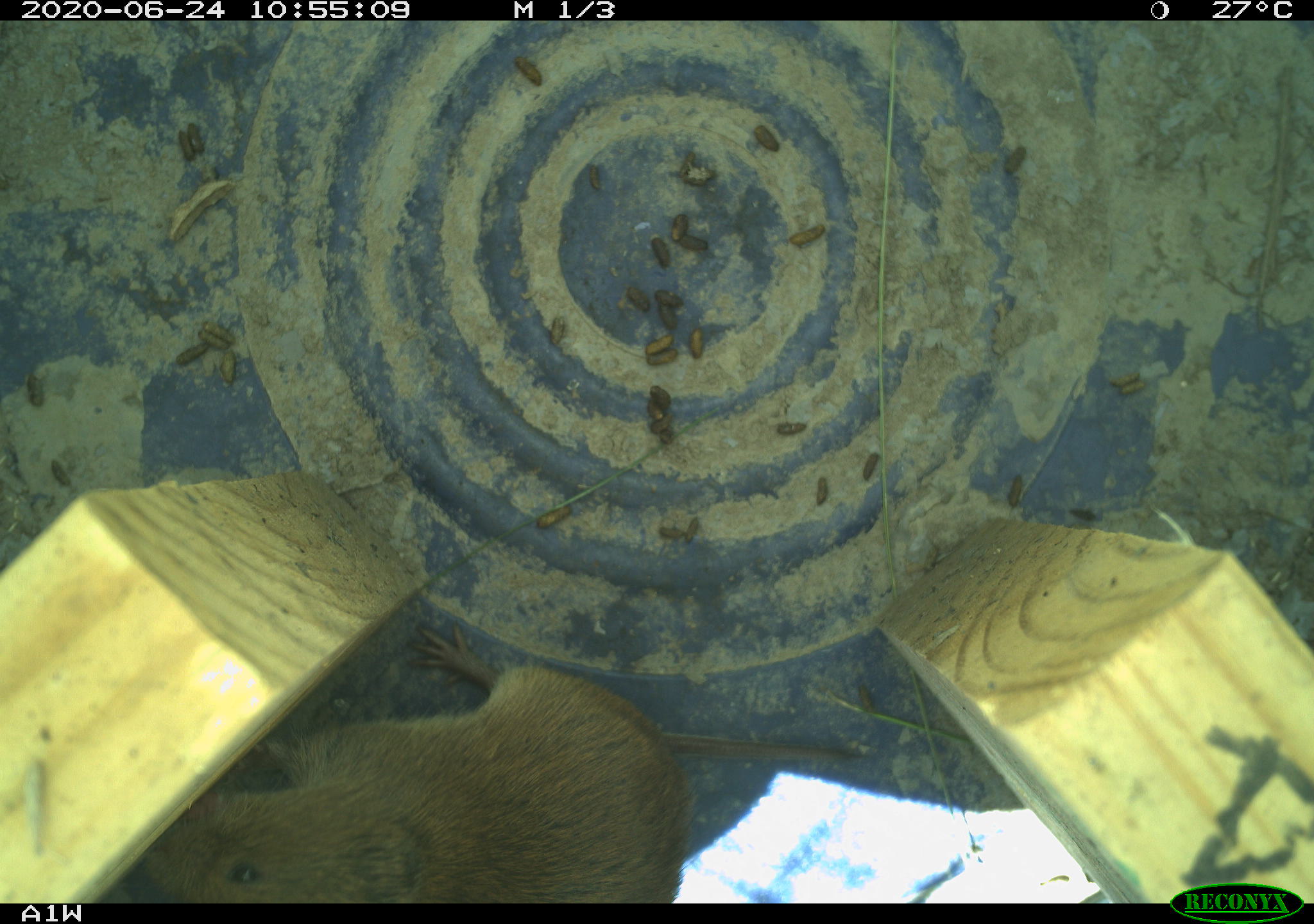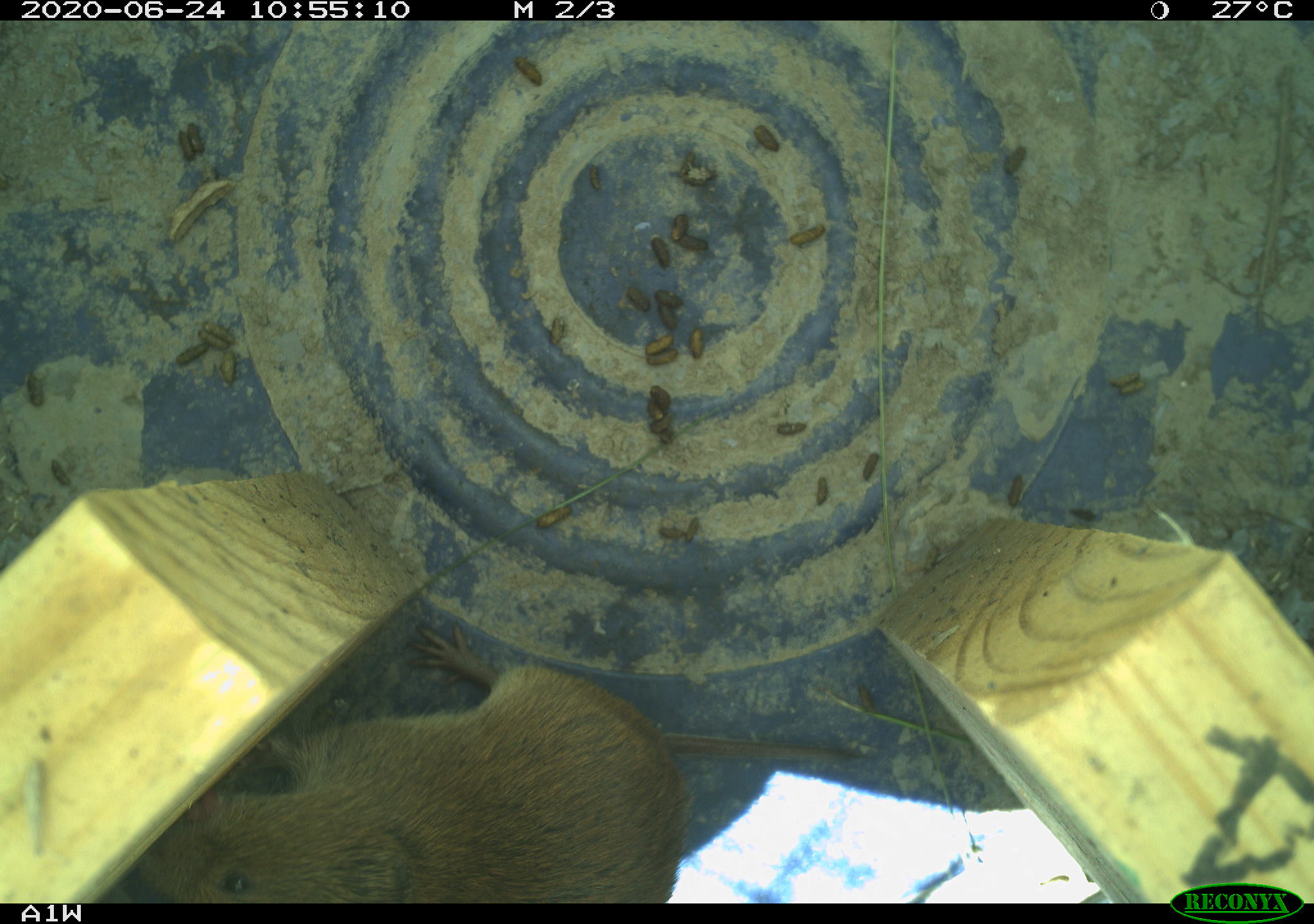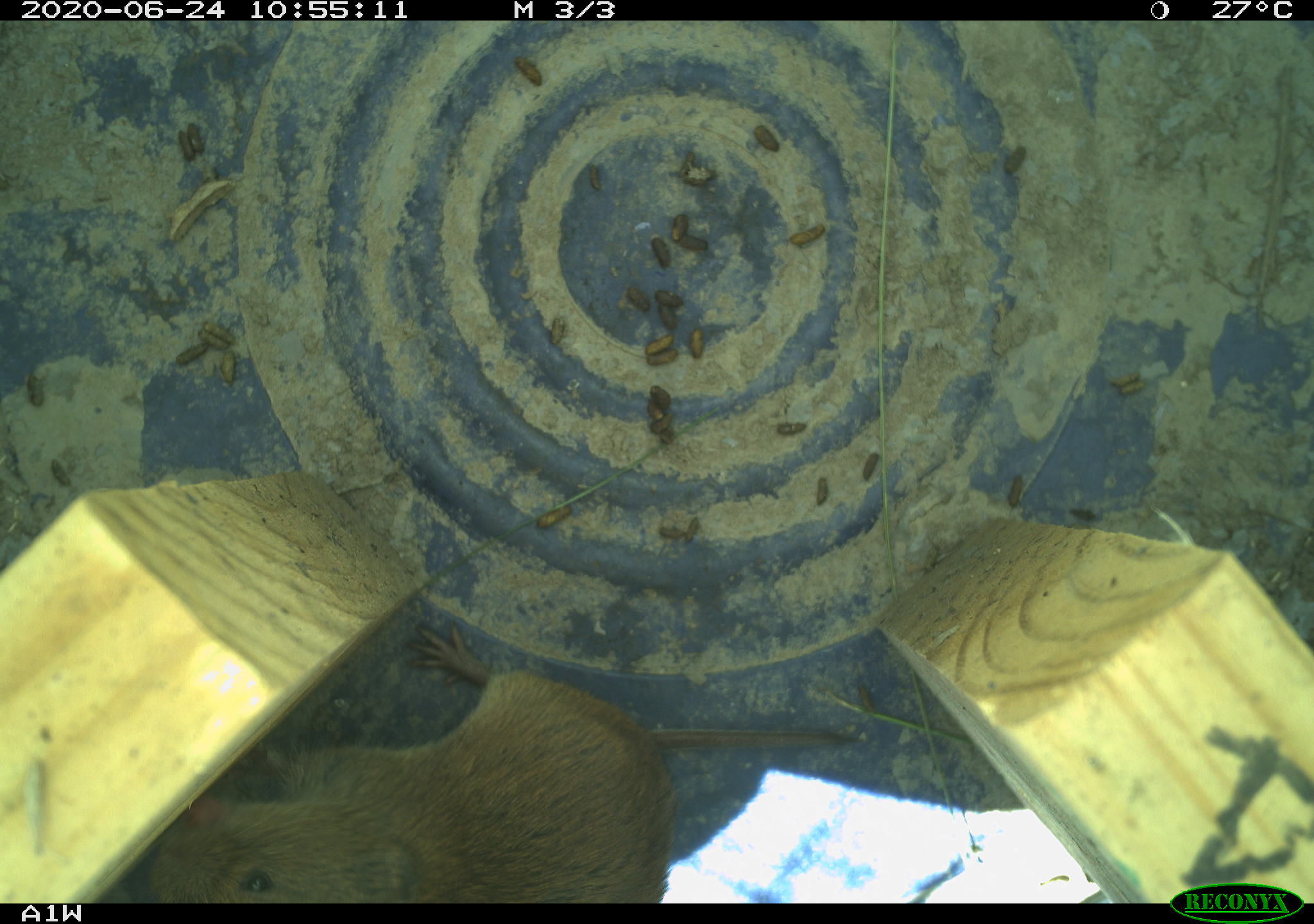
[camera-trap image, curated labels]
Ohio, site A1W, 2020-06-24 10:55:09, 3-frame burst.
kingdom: Animalia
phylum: Chordata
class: Mammalia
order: Rodentia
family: Cricetidae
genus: Microtus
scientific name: Microtus pennsylvanicus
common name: meadow vole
Meadow vole (Microtus pennsylvanicus).